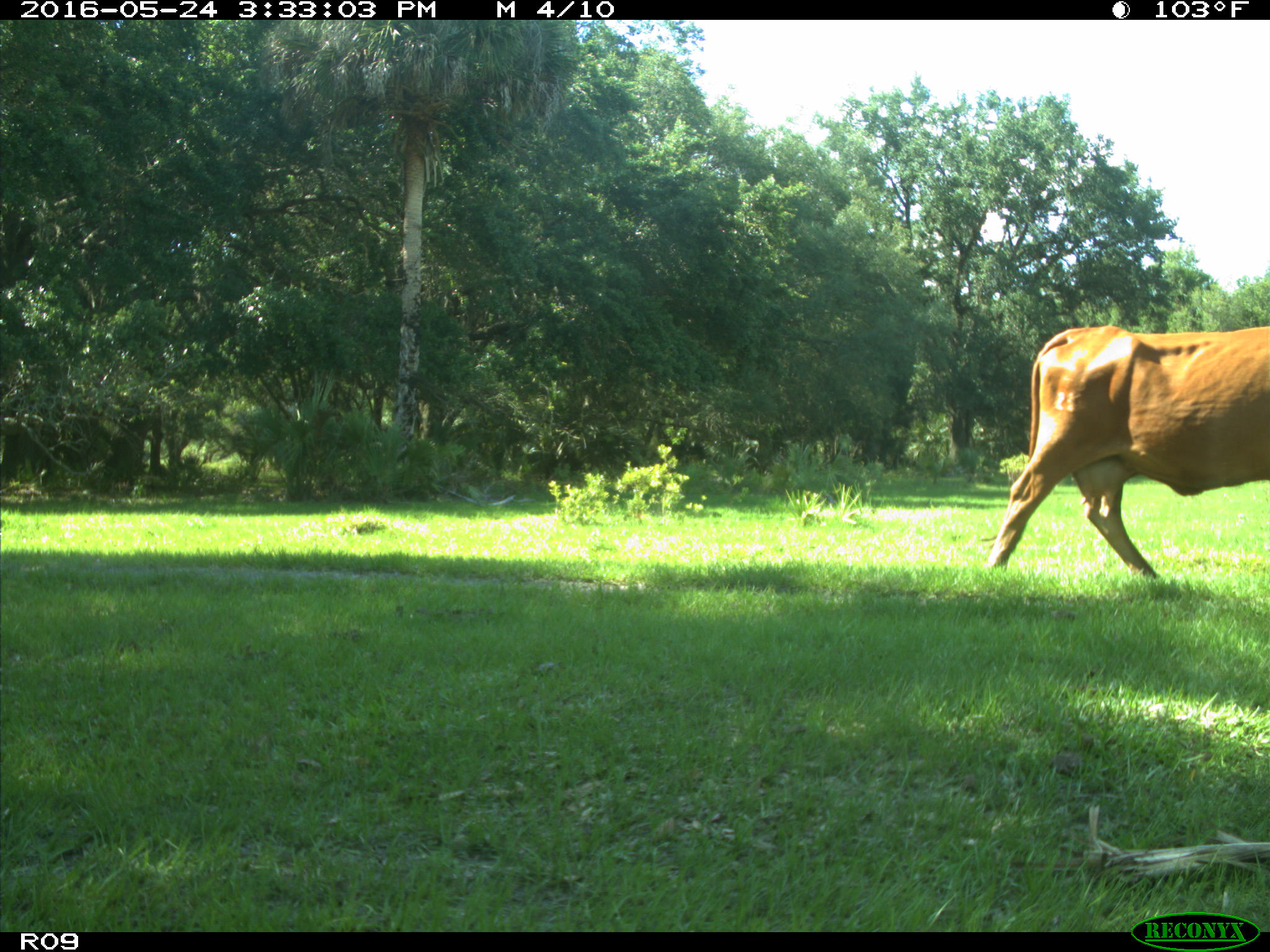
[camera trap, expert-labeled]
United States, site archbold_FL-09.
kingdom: Animalia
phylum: Chordata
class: Mammalia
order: Artiodactyla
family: Bovidae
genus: Bos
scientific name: Bos taurus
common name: domestic cow